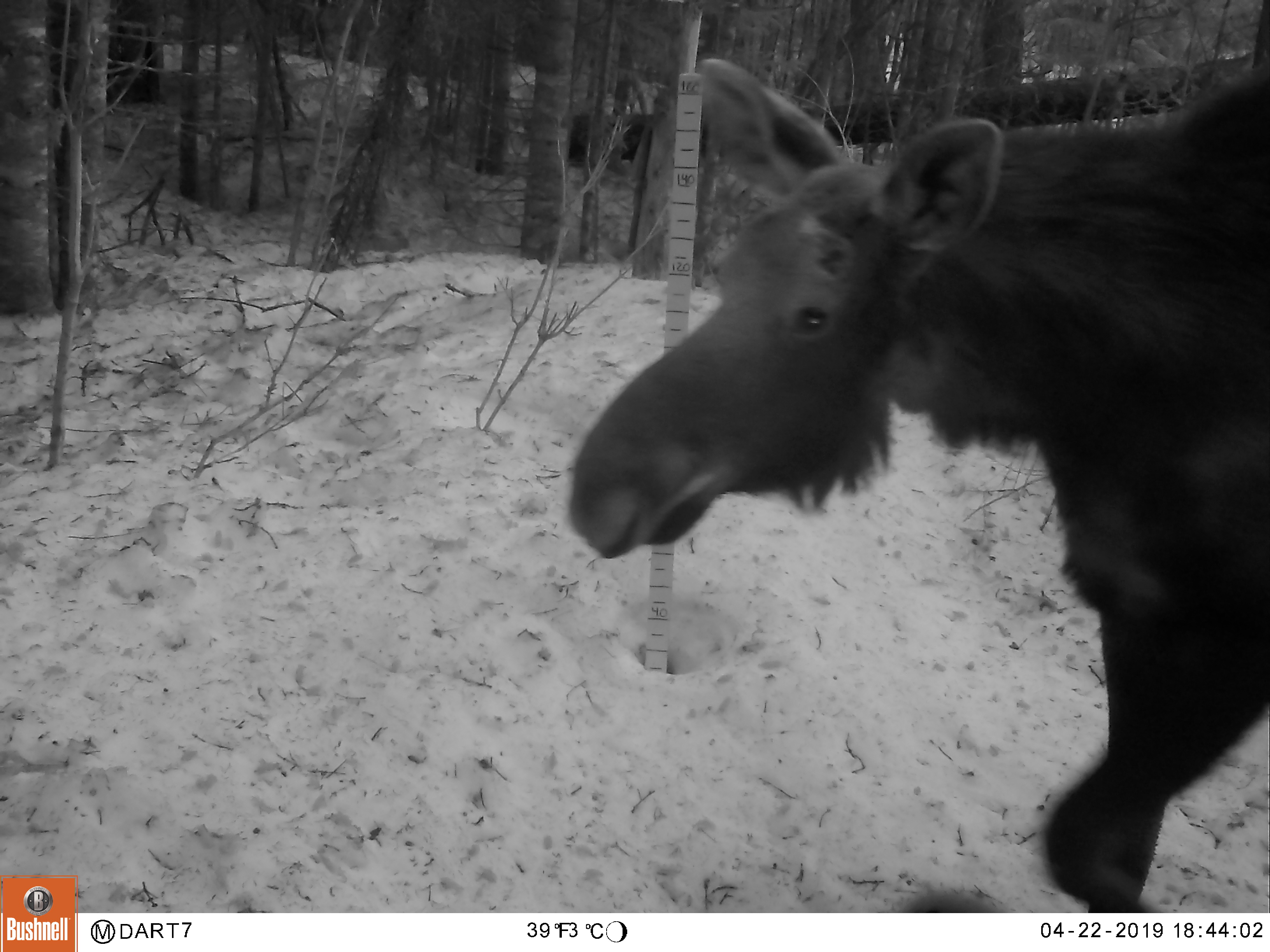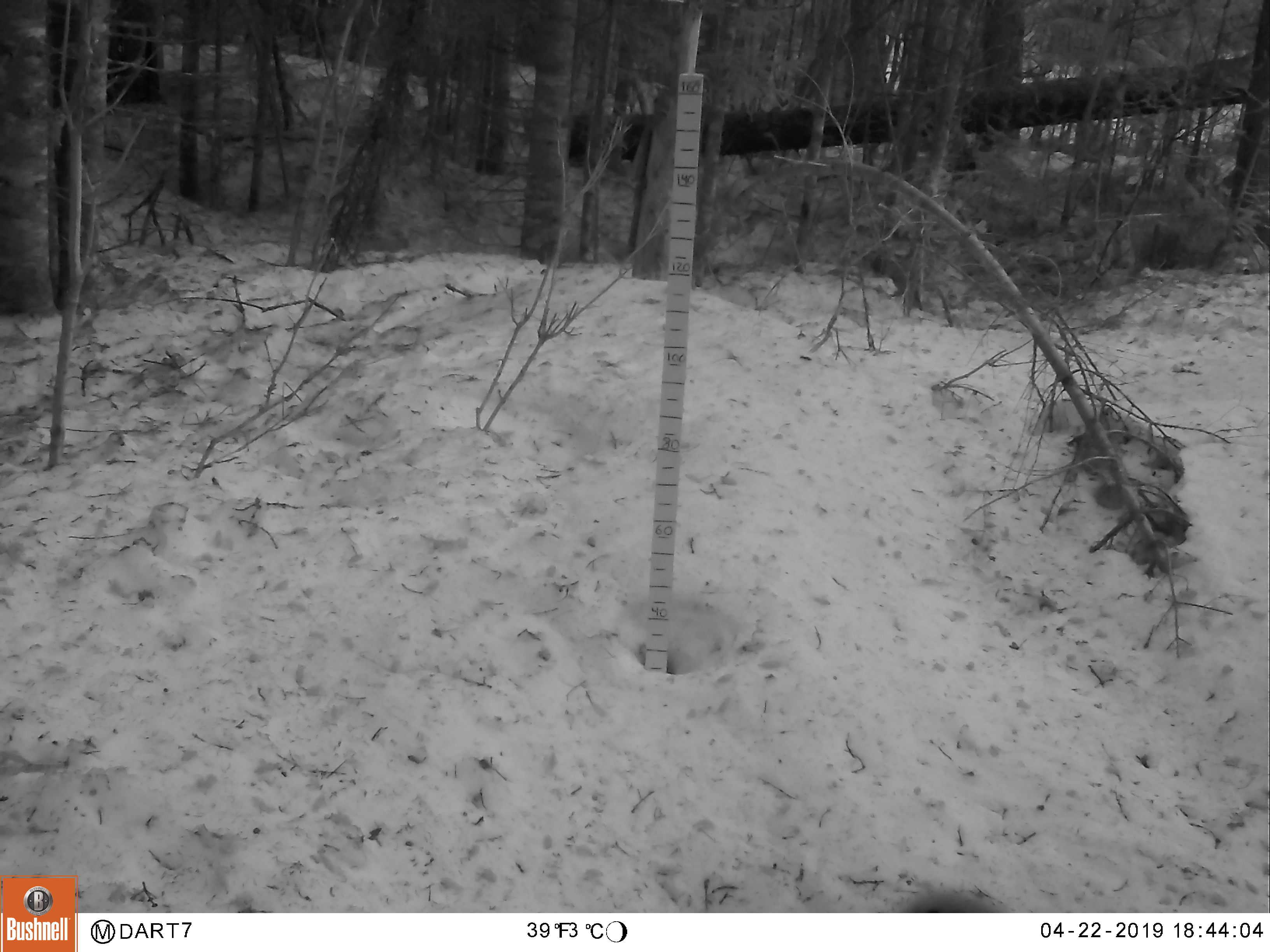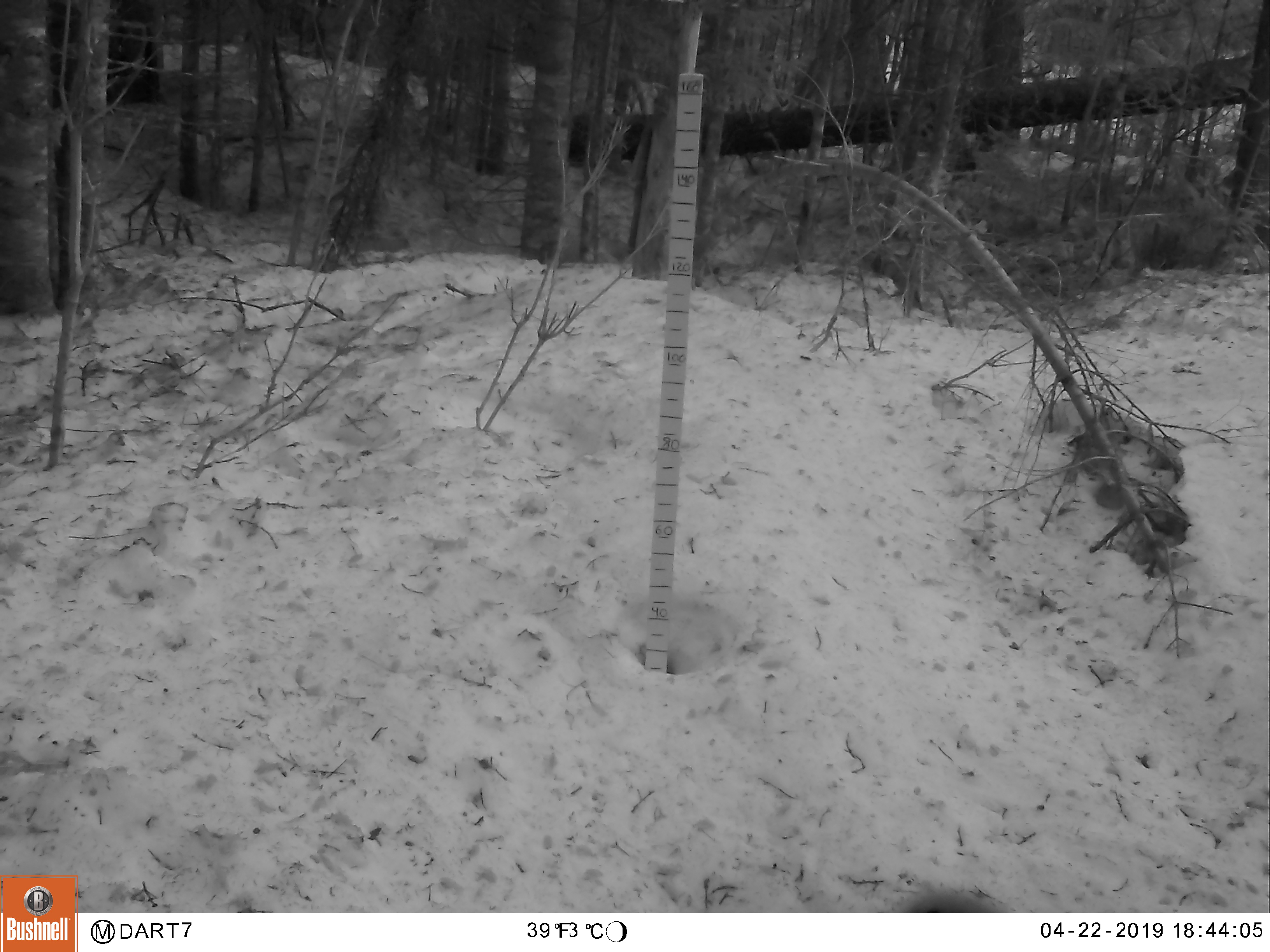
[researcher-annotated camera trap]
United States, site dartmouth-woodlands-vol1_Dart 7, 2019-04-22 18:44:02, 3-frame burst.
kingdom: Animalia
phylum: Chordata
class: Mammalia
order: Artiodactyla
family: Cervidae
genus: Alces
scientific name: Alces alces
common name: moose